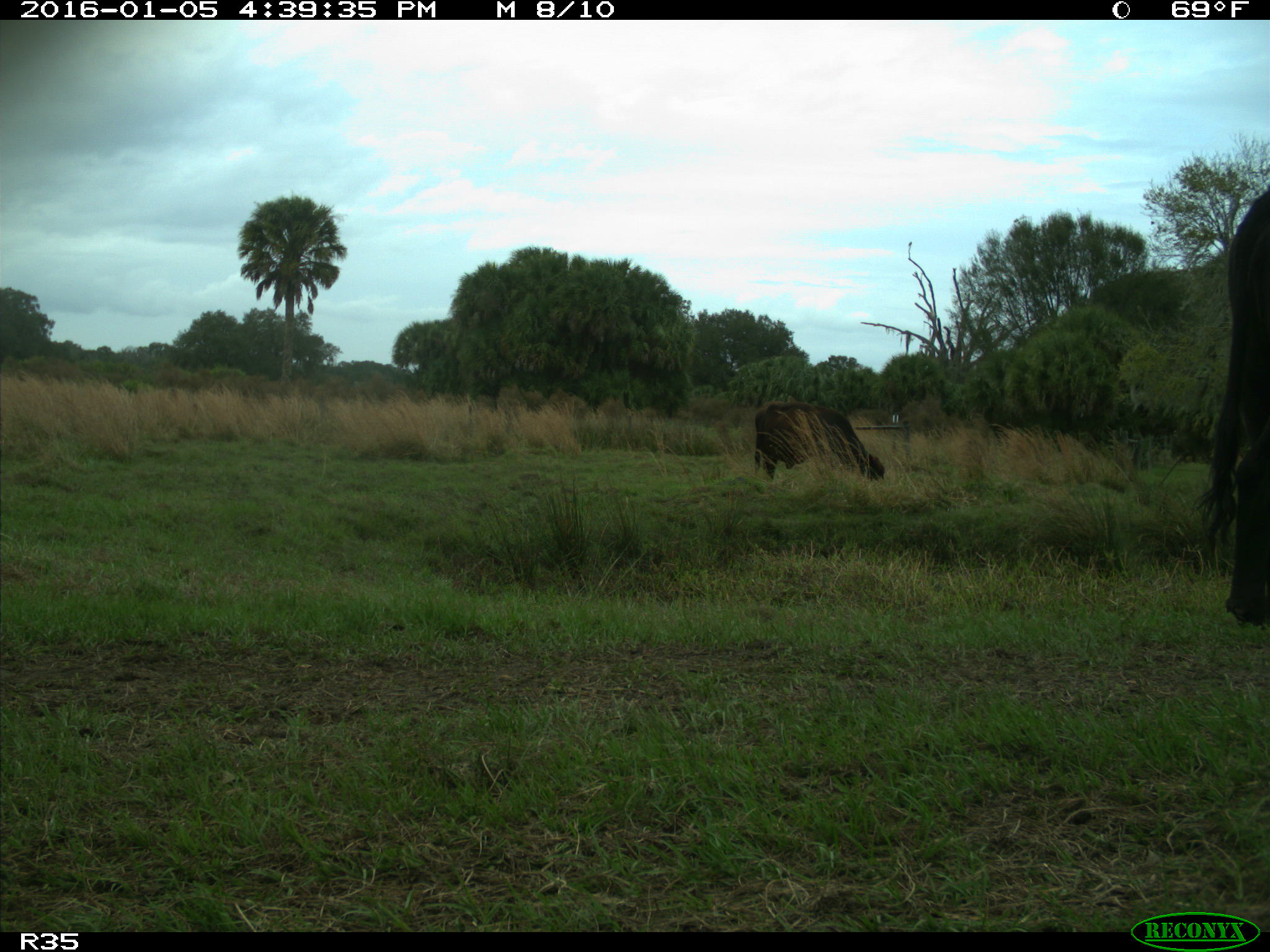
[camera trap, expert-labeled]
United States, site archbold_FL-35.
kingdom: Animalia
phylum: Chordata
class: Mammalia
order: Artiodactyla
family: Bovidae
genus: Bos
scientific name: Bos taurus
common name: domestic cow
Bos taurus (domestic cow).